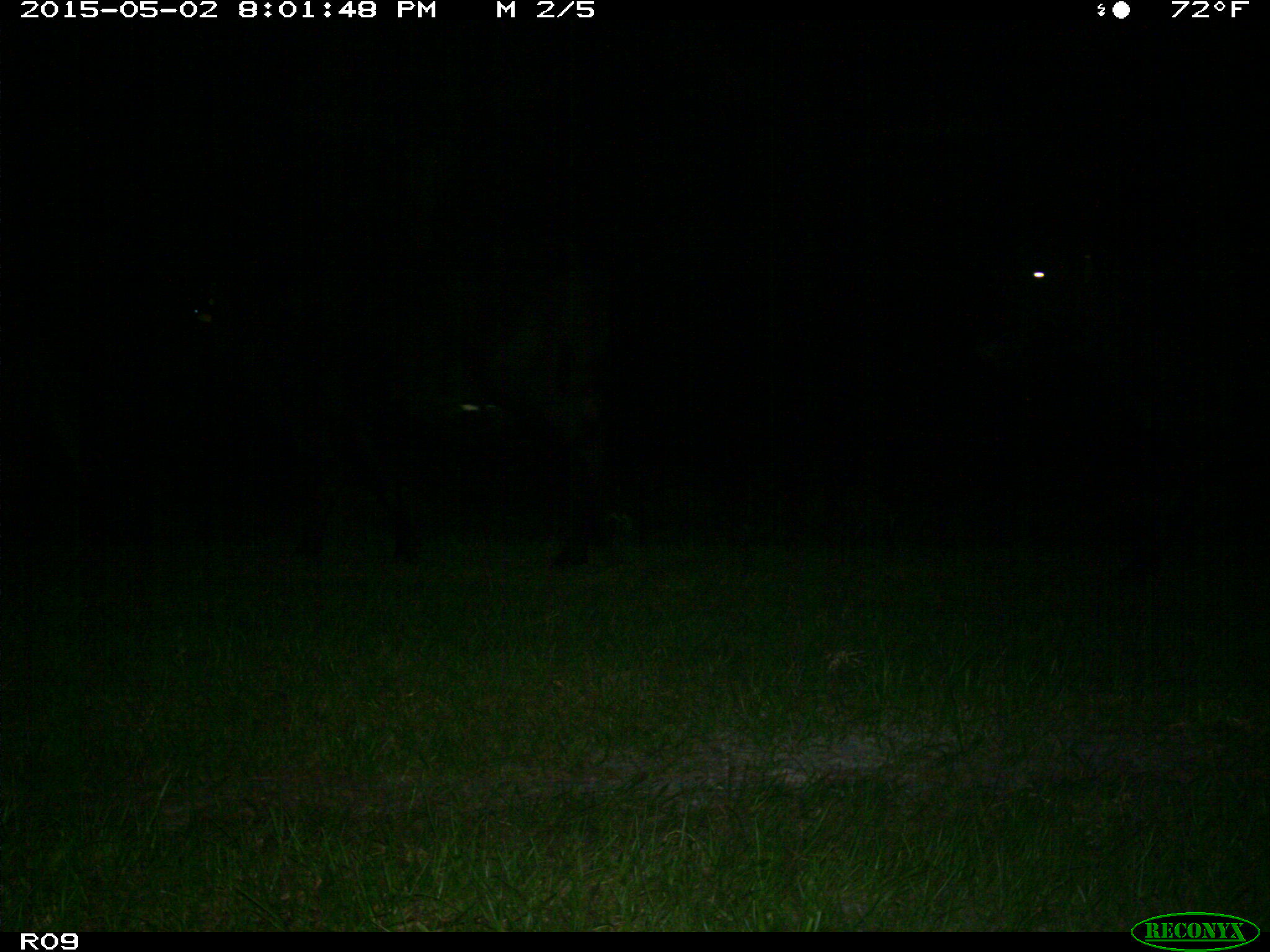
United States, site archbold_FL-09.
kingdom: Animalia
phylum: Chordata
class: Mammalia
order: Artiodactyla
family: Bovidae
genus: Bos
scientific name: Bos taurus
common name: domestic cow